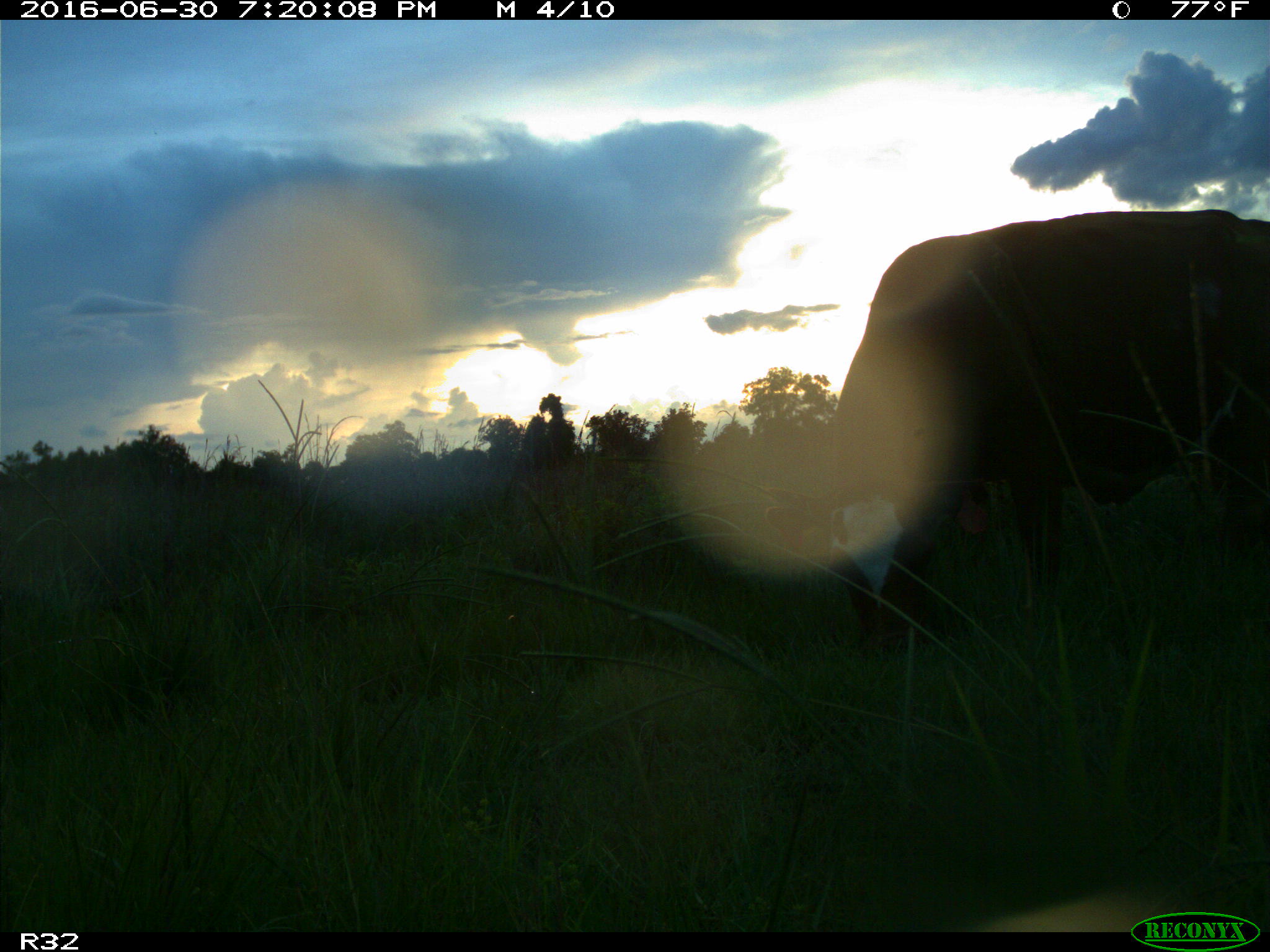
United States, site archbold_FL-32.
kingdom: Animalia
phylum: Chordata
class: Mammalia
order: Artiodactyla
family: Bovidae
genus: Bos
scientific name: Bos taurus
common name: domestic cow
Bos taurus (domestic cow).